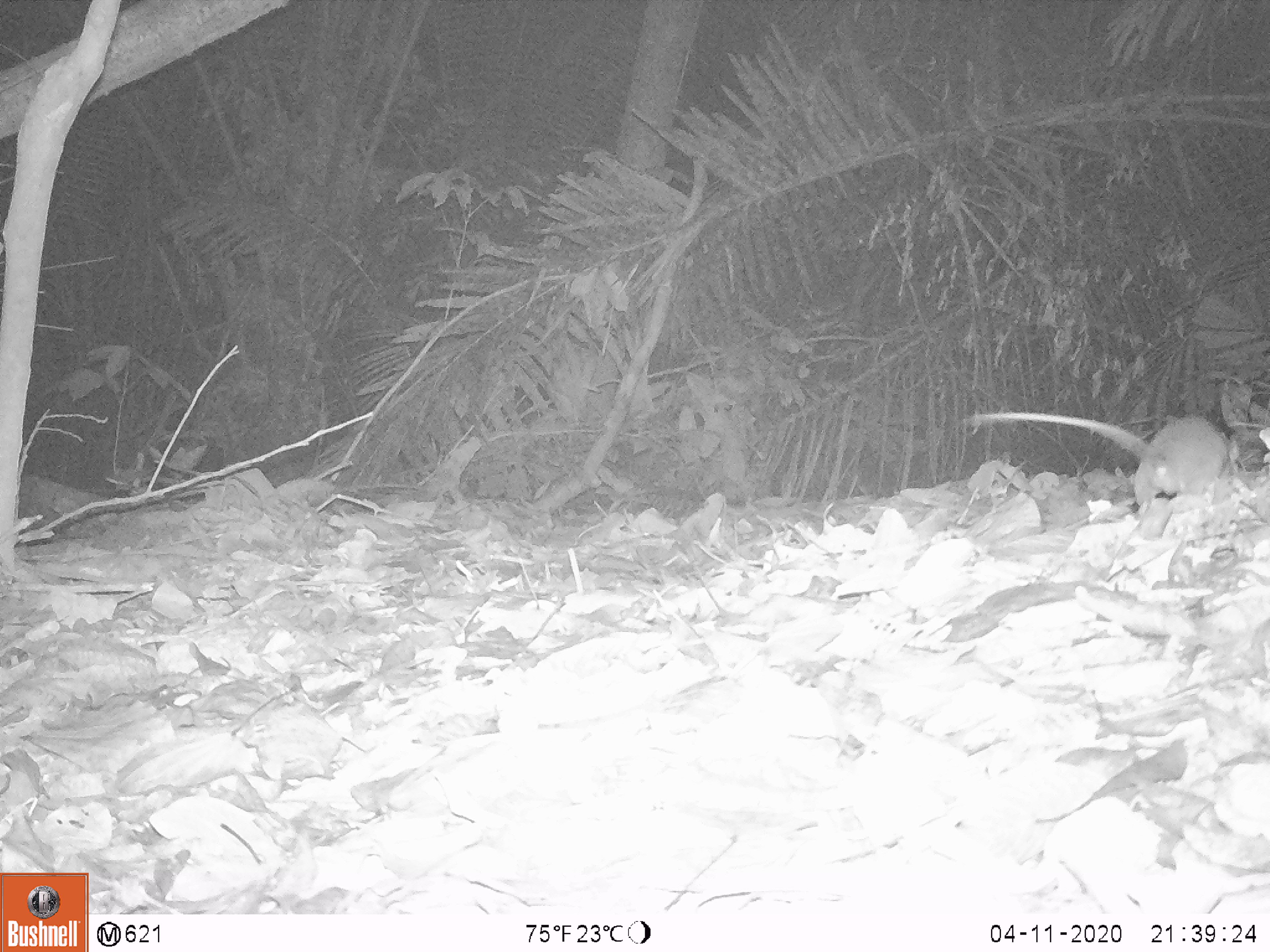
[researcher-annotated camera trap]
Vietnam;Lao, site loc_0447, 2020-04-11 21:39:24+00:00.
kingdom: Animalia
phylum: Chordata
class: Mammalia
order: Rodentia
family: Muridae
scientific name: Muridae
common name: old-world mice and rats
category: unidentified murid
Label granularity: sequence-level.